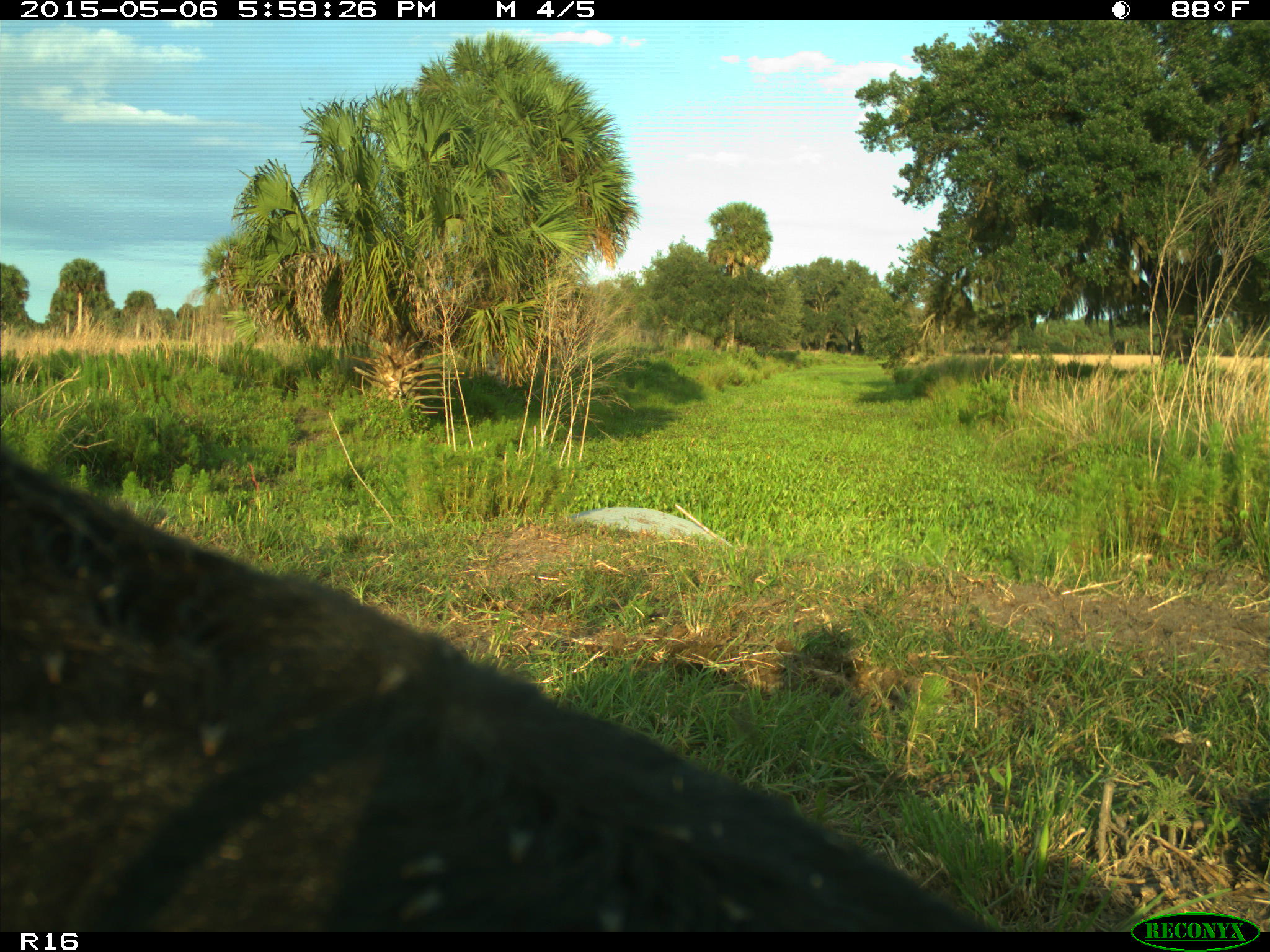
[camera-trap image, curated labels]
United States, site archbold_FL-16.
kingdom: Animalia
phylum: Chordata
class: Mammalia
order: Artiodactyla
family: Bovidae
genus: Bos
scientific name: Bos taurus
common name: domestic cow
Bos taurus (domestic cow).